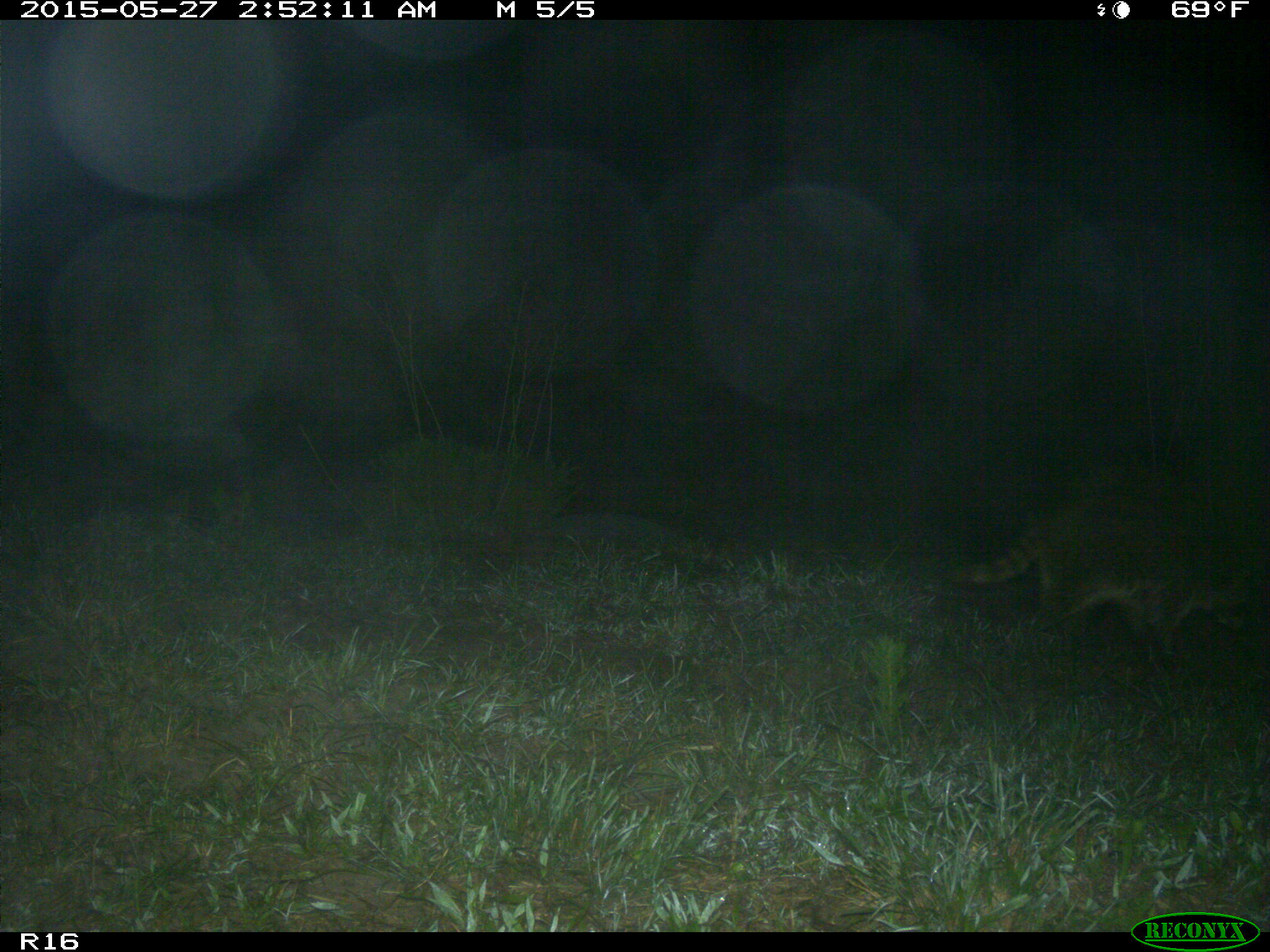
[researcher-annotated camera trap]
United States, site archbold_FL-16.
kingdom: Animalia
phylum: Chordata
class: Mammalia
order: Carnivora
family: Procyonidae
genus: Procyon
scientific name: Procyon lotor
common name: common raccoon